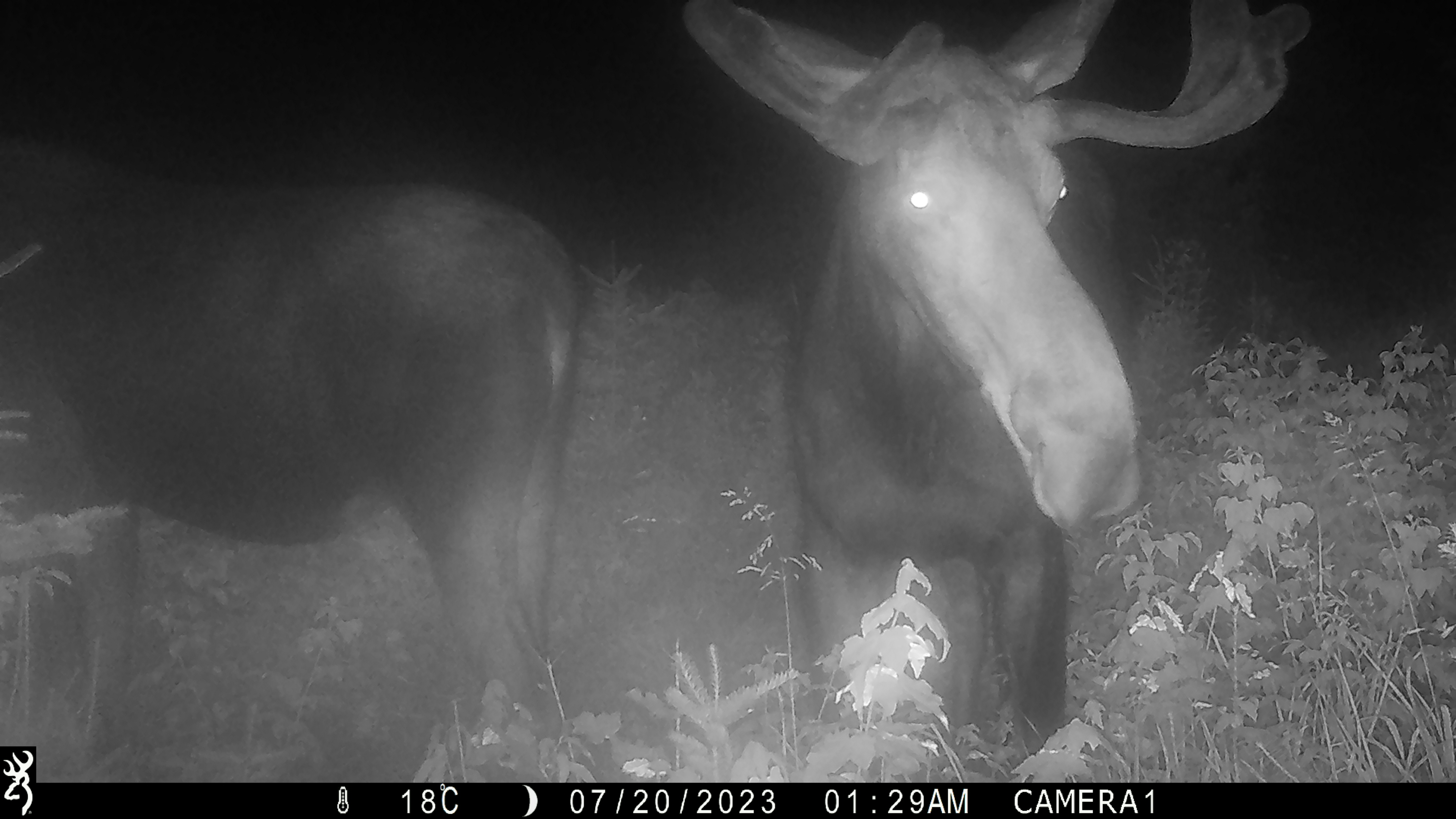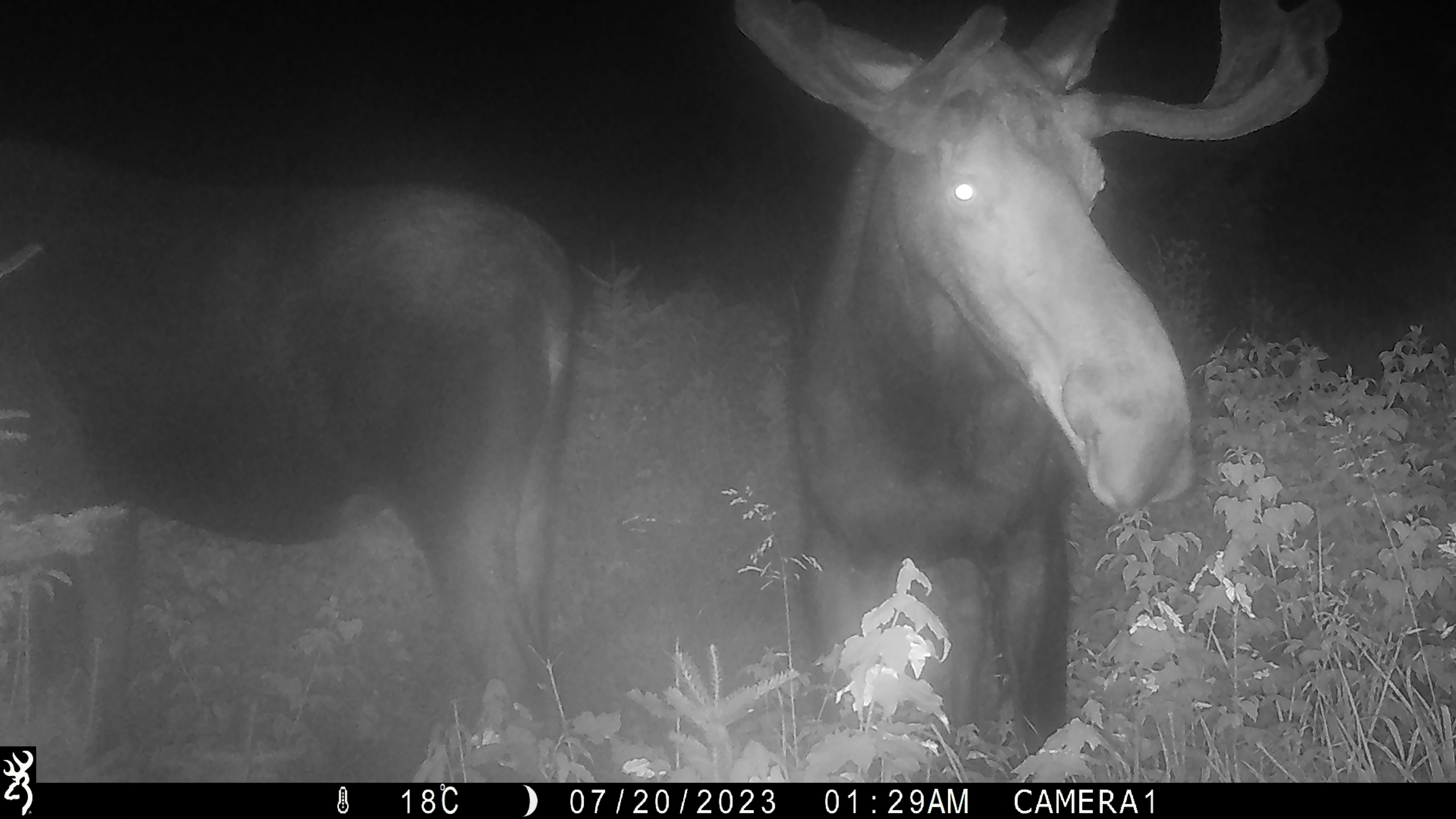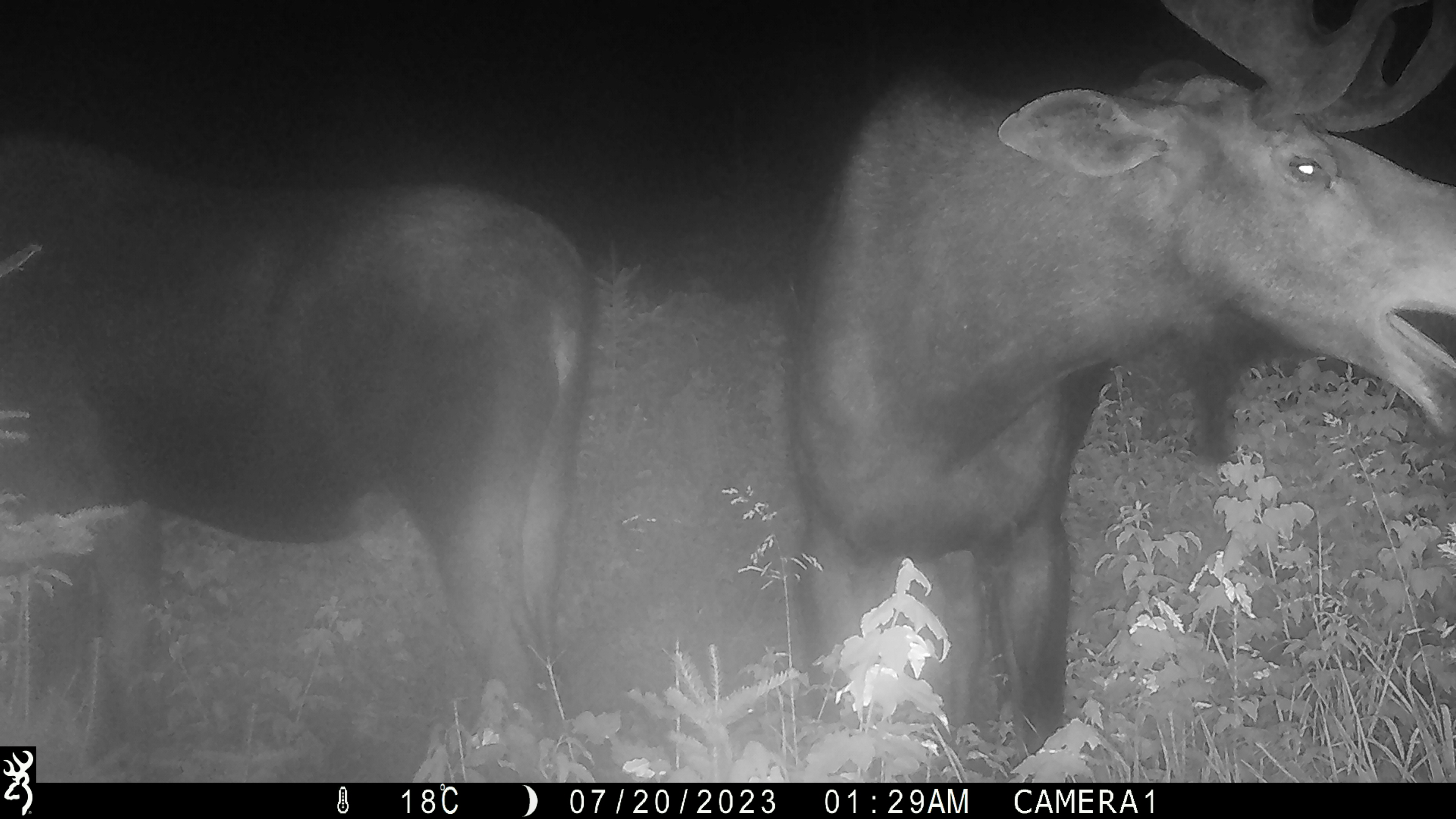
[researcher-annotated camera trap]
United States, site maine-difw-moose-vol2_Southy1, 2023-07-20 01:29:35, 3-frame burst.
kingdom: Animalia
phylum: Chordata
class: Mammalia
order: Artiodactyla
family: Cervidae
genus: Alces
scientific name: Alces alces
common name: moose